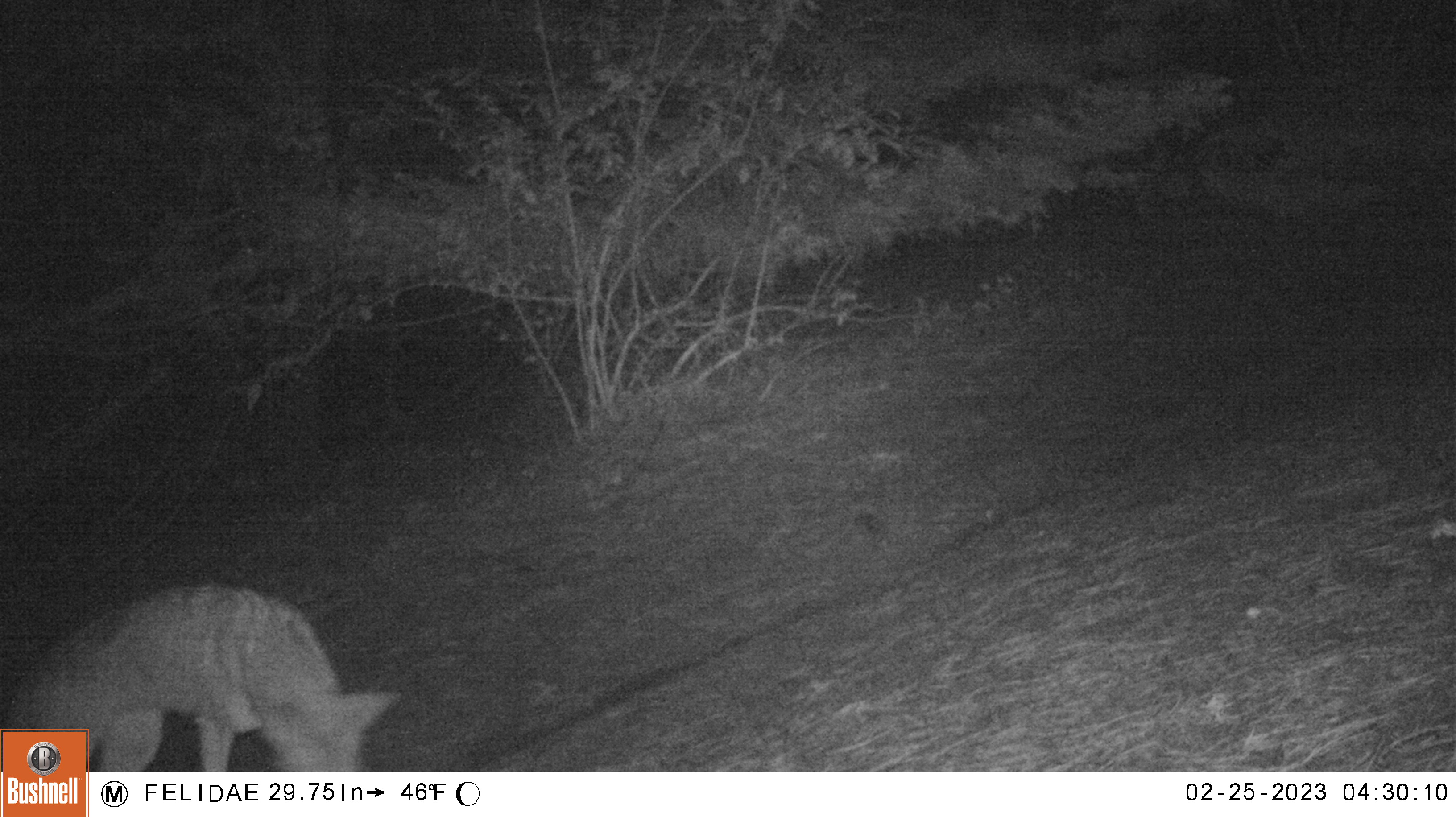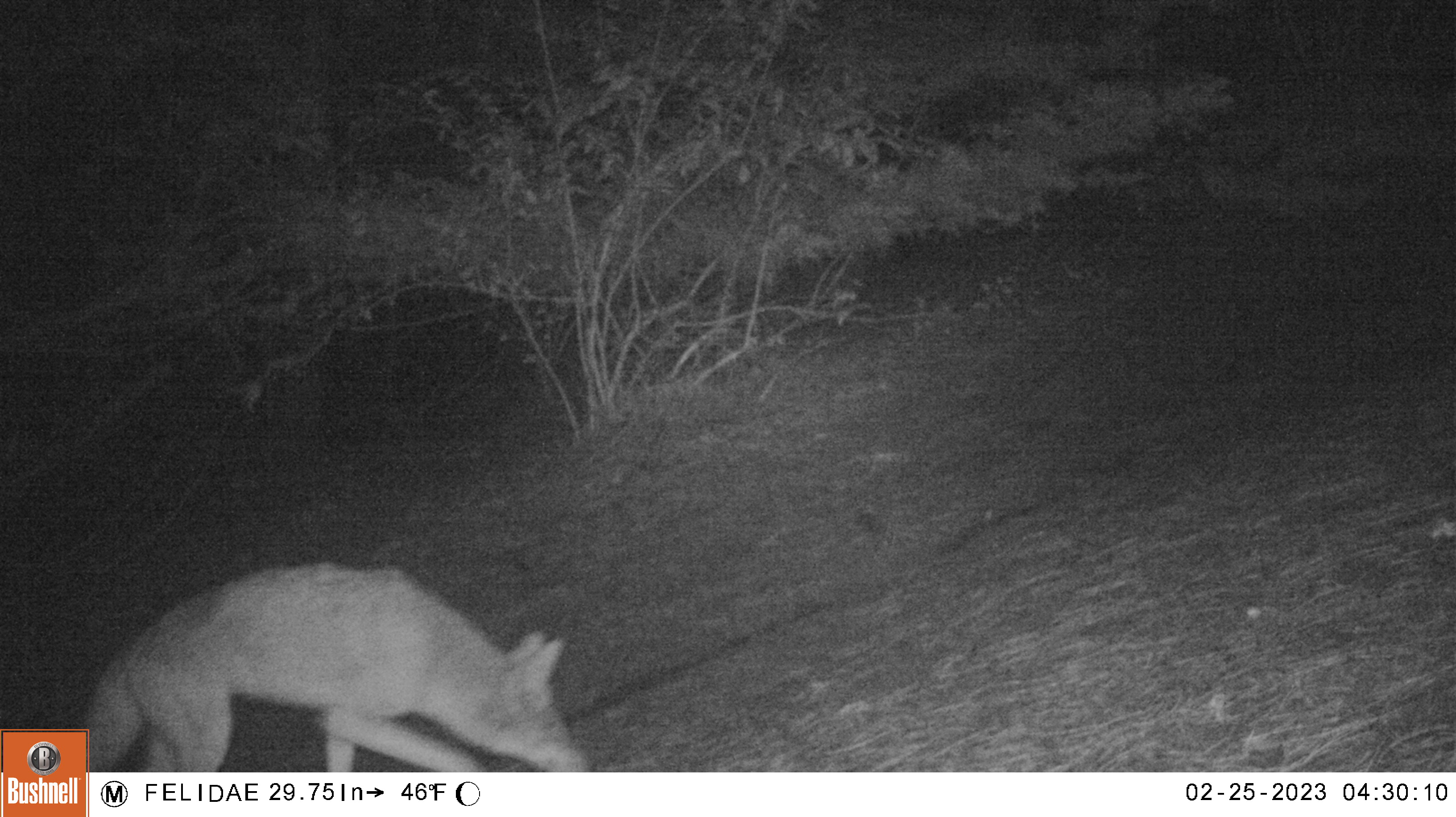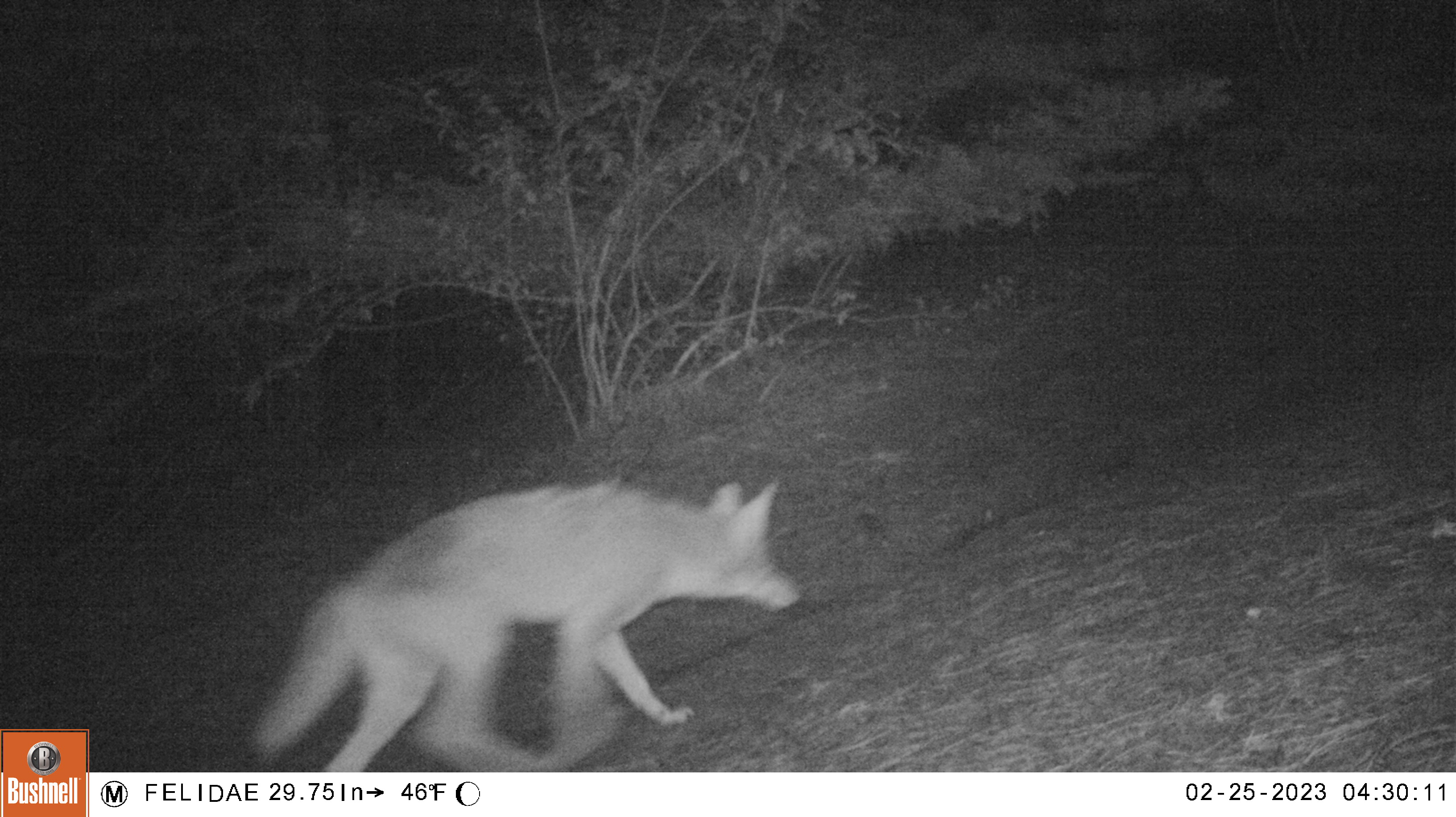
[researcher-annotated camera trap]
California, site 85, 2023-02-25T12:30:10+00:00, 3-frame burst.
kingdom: Animalia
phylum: Chordata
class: Mammalia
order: Carnivora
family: Canidae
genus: Canis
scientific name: Canis latrans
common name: coyote